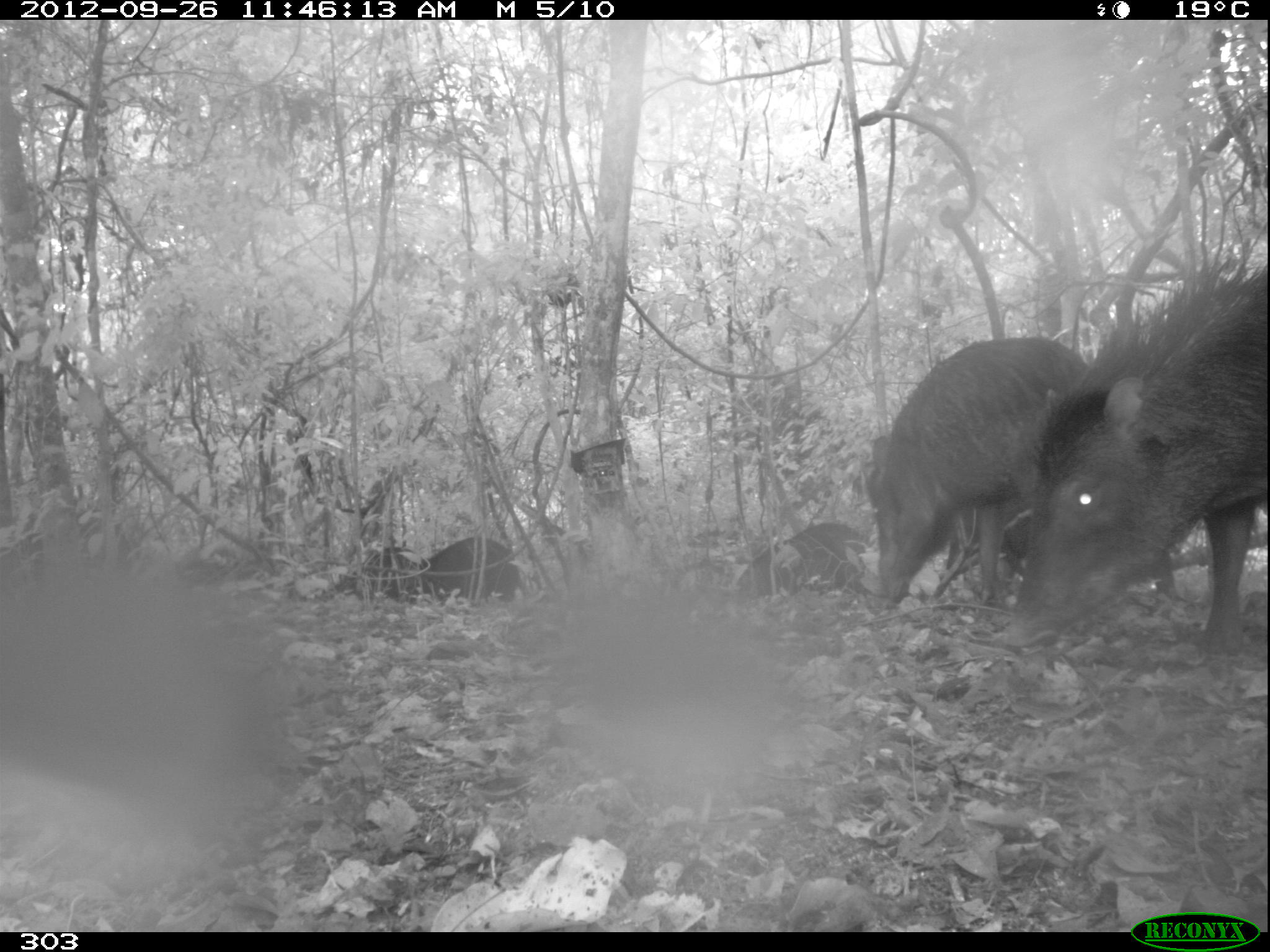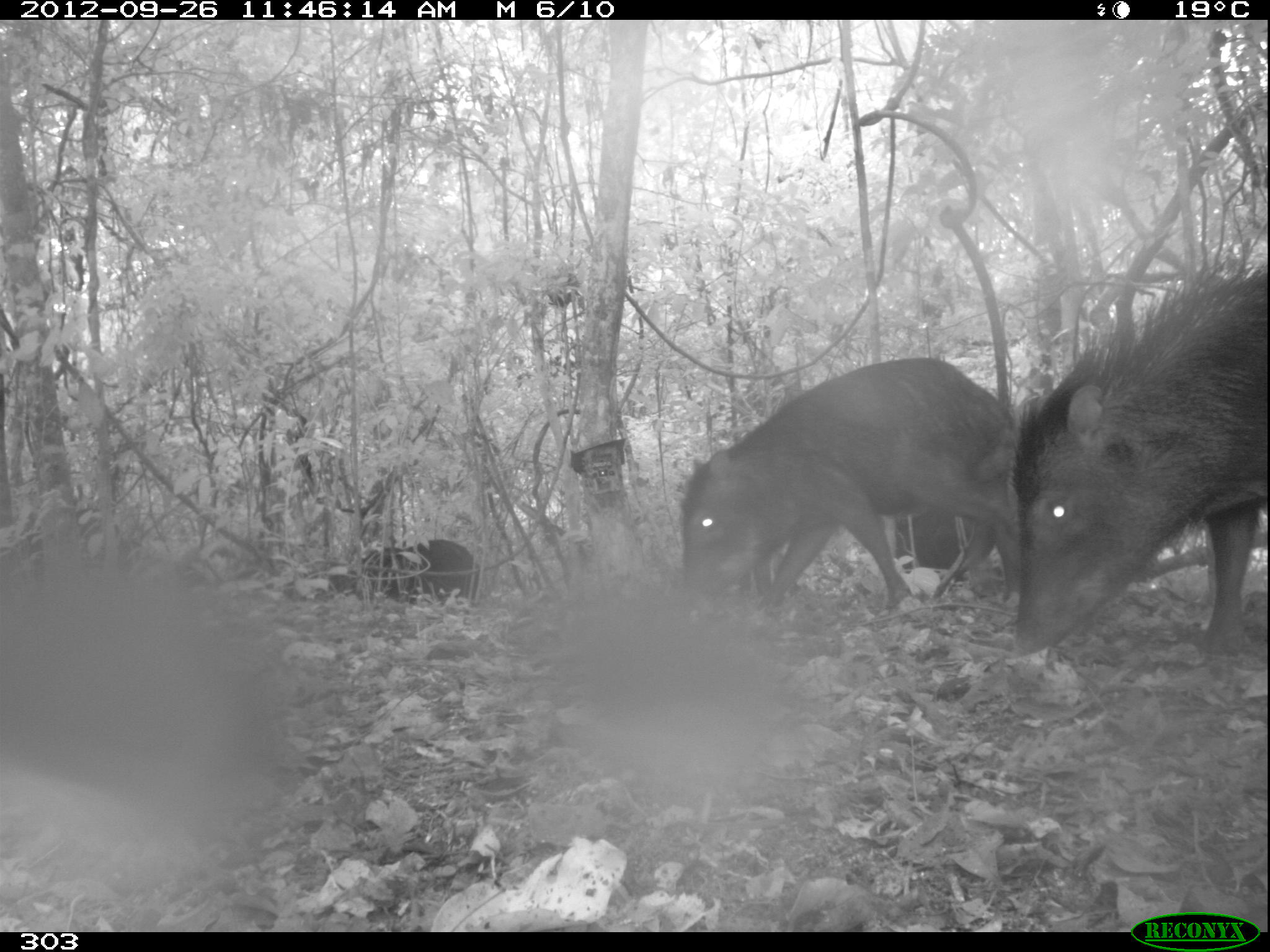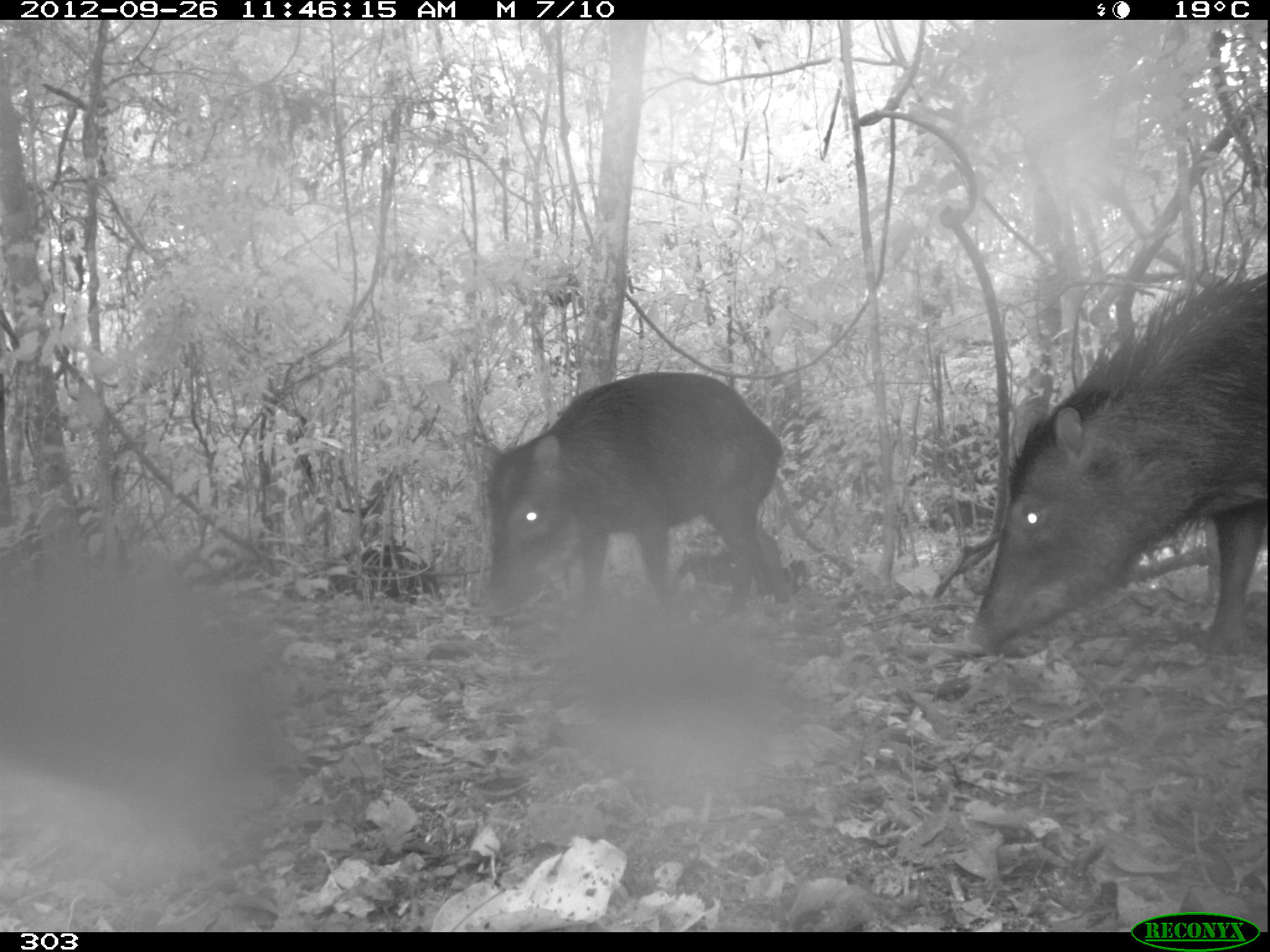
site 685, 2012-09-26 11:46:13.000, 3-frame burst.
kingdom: Animalia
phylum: Chordata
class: Mammalia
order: Artiodactyla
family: Tayassuidae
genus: Tayassu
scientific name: Tayassu pecari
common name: white-lipped peccary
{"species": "Tayassu pecari (white-lipped peccary)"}